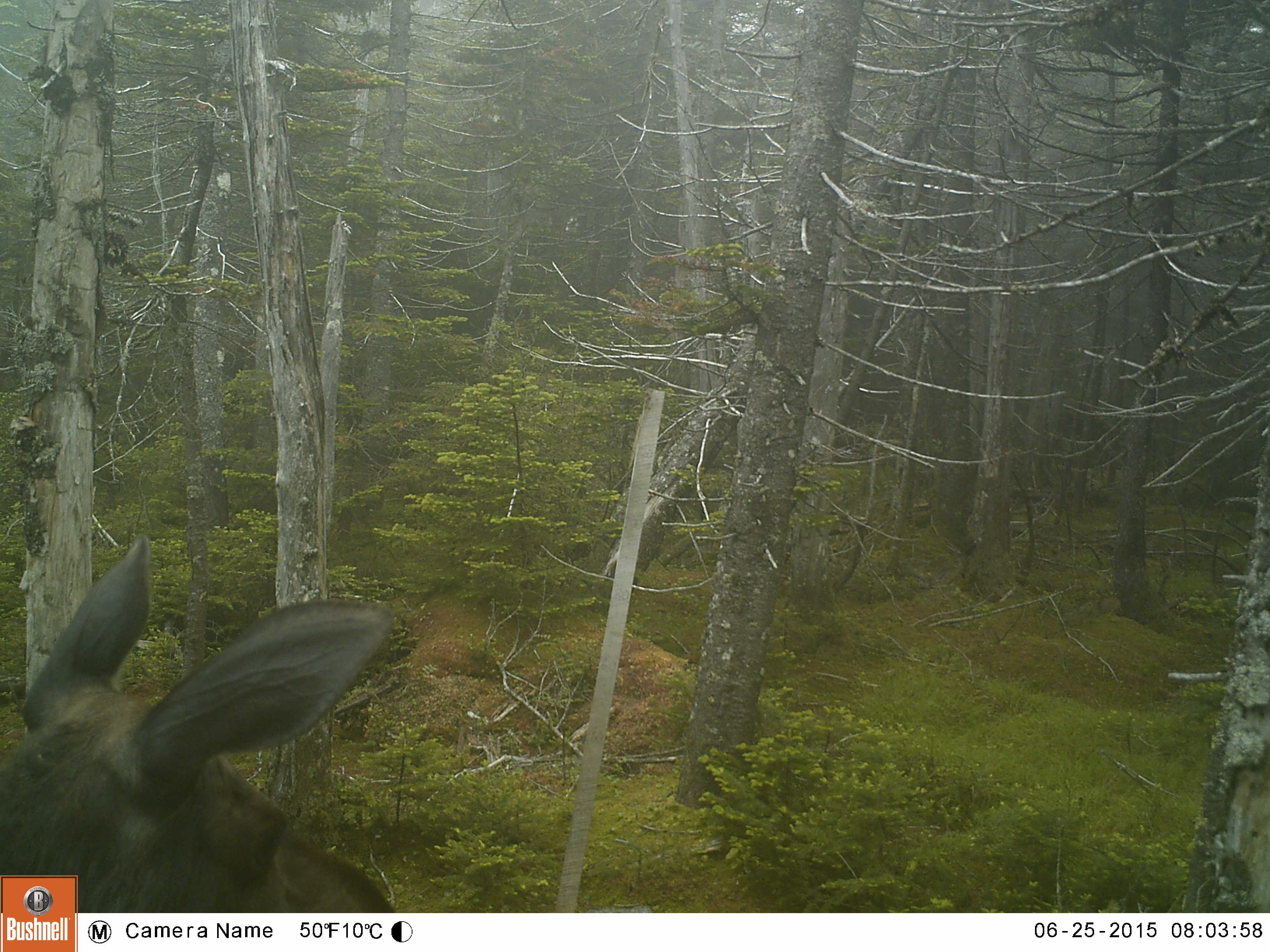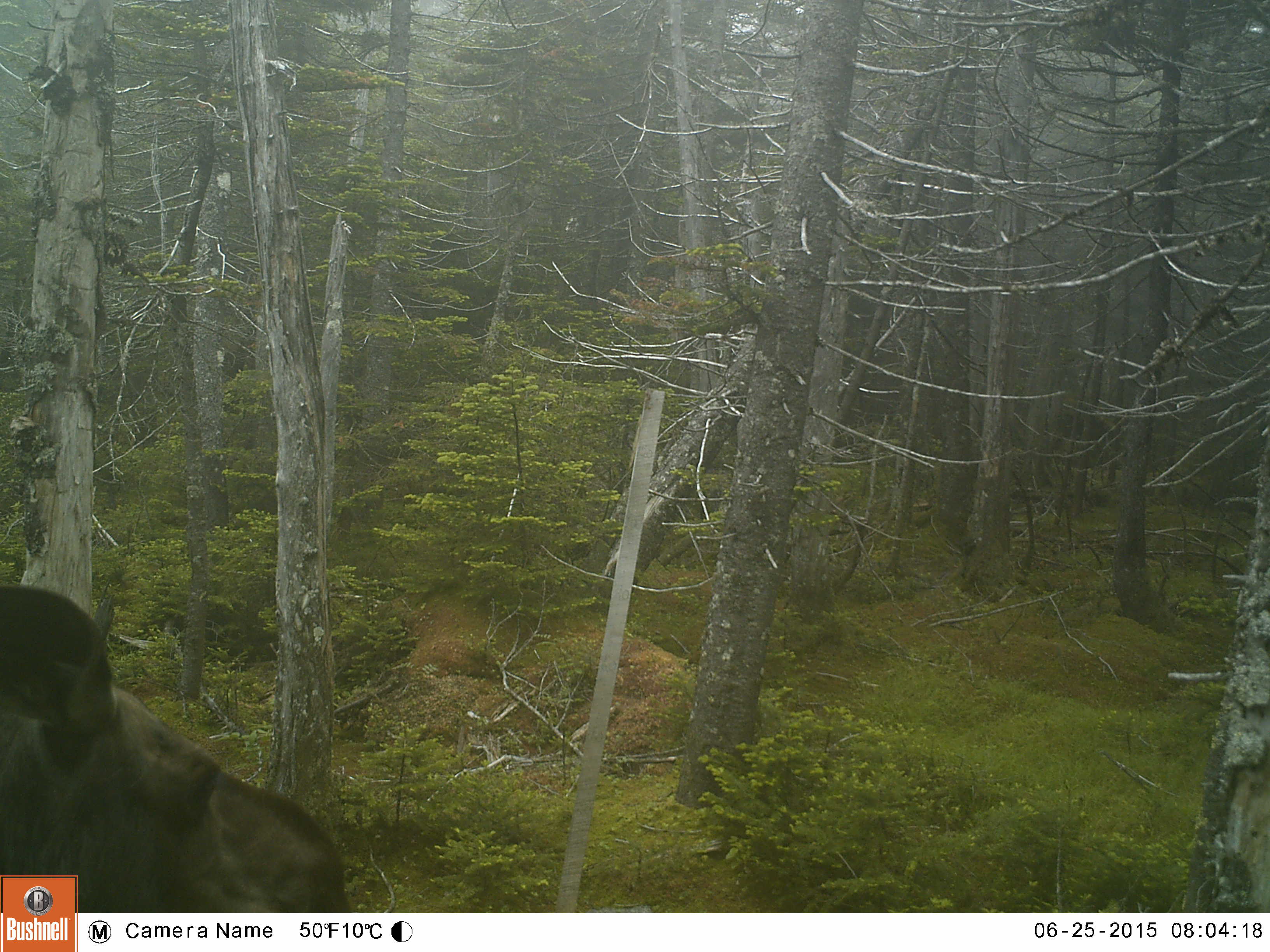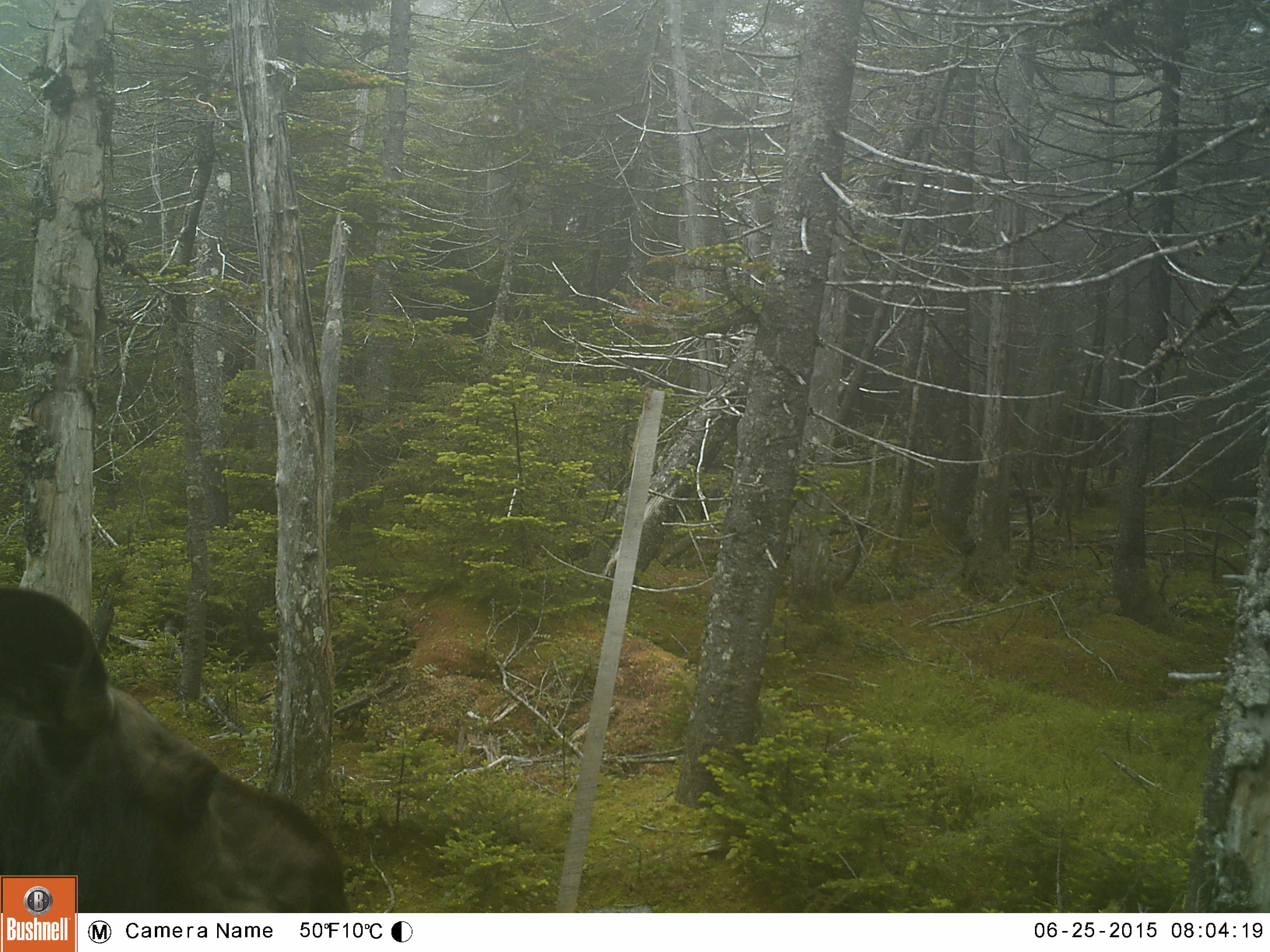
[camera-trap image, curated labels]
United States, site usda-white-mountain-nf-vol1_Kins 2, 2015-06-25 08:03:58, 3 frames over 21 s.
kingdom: Animalia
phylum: Chordata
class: Mammalia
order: Artiodactyla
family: Cervidae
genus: Alces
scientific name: Alces alces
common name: moose